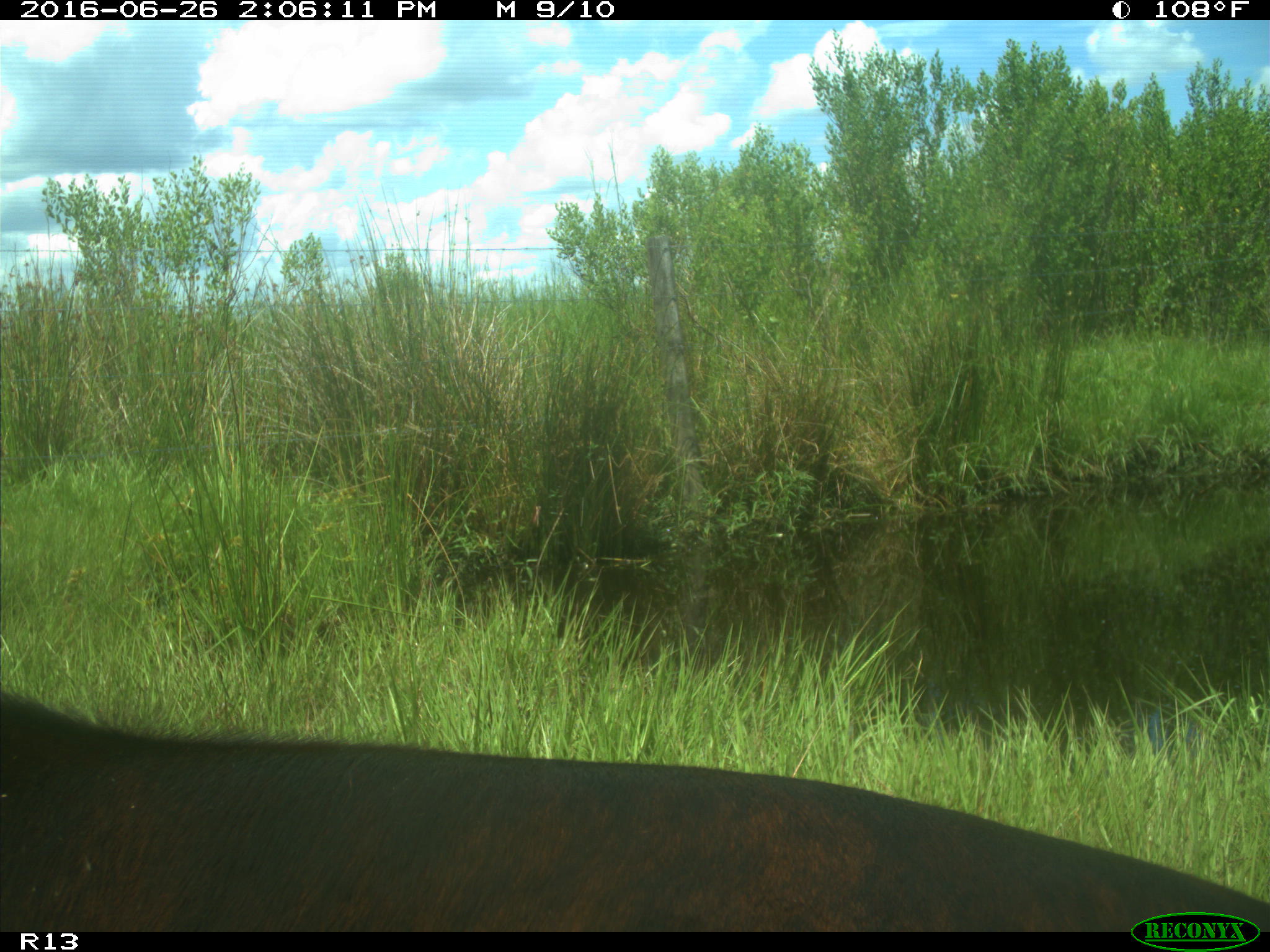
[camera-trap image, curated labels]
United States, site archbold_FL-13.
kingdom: Animalia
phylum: Chordata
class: Mammalia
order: Artiodactyla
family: Bovidae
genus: Bos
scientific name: Bos taurus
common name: domestic cow